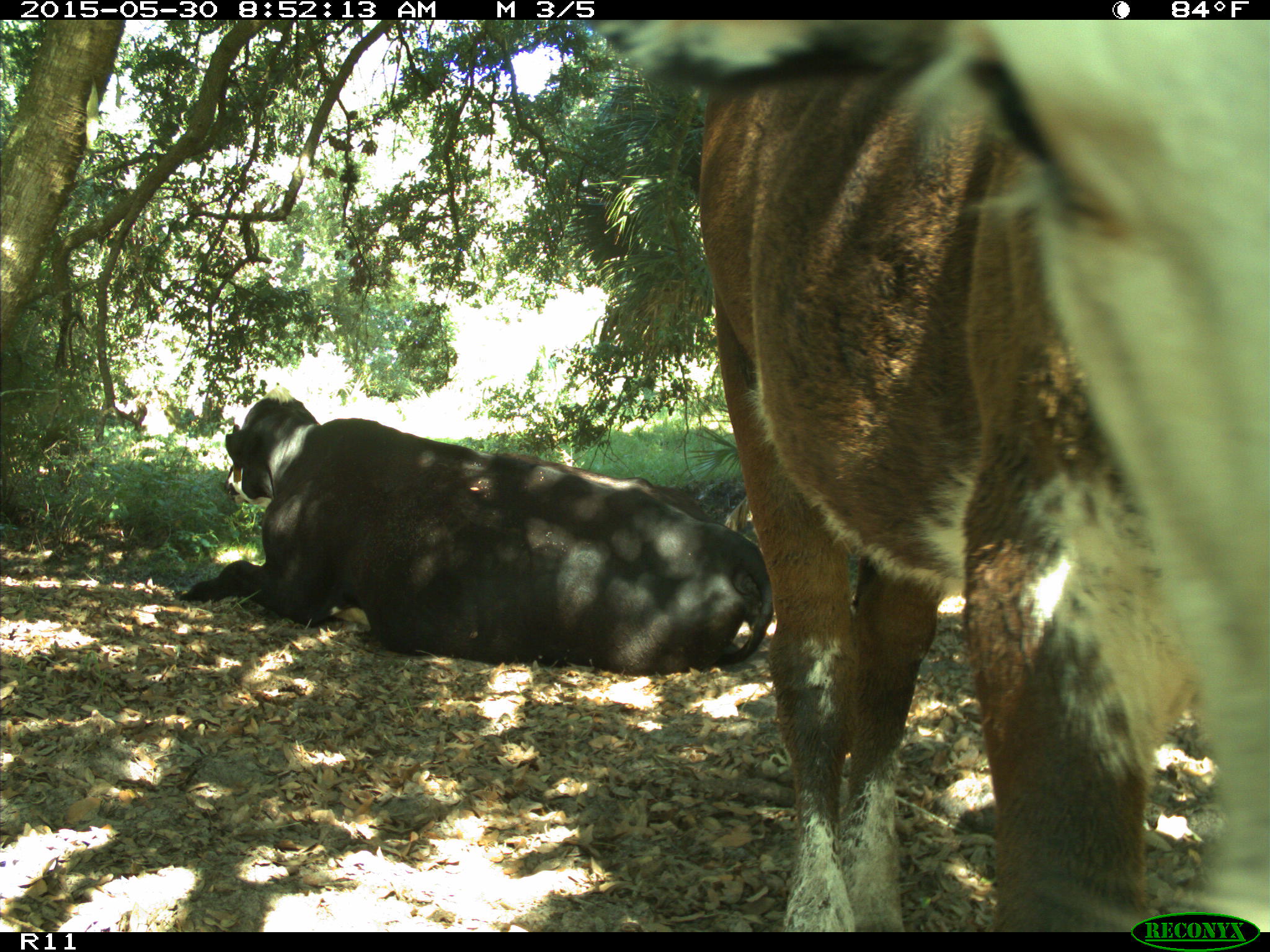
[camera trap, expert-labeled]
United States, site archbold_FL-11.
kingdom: Animalia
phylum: Chordata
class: Mammalia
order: Artiodactyla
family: Bovidae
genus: Bos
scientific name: Bos taurus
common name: domestic cow